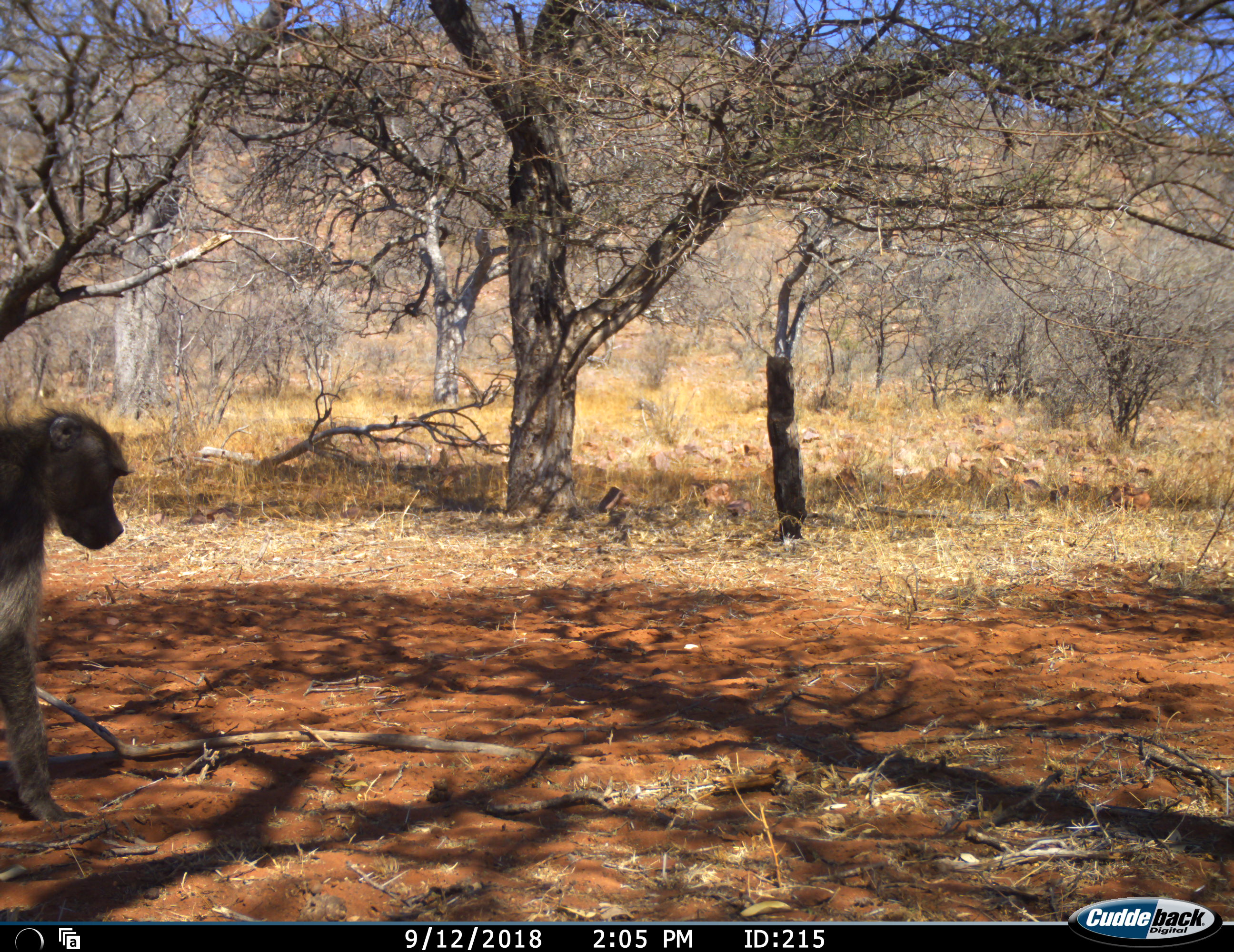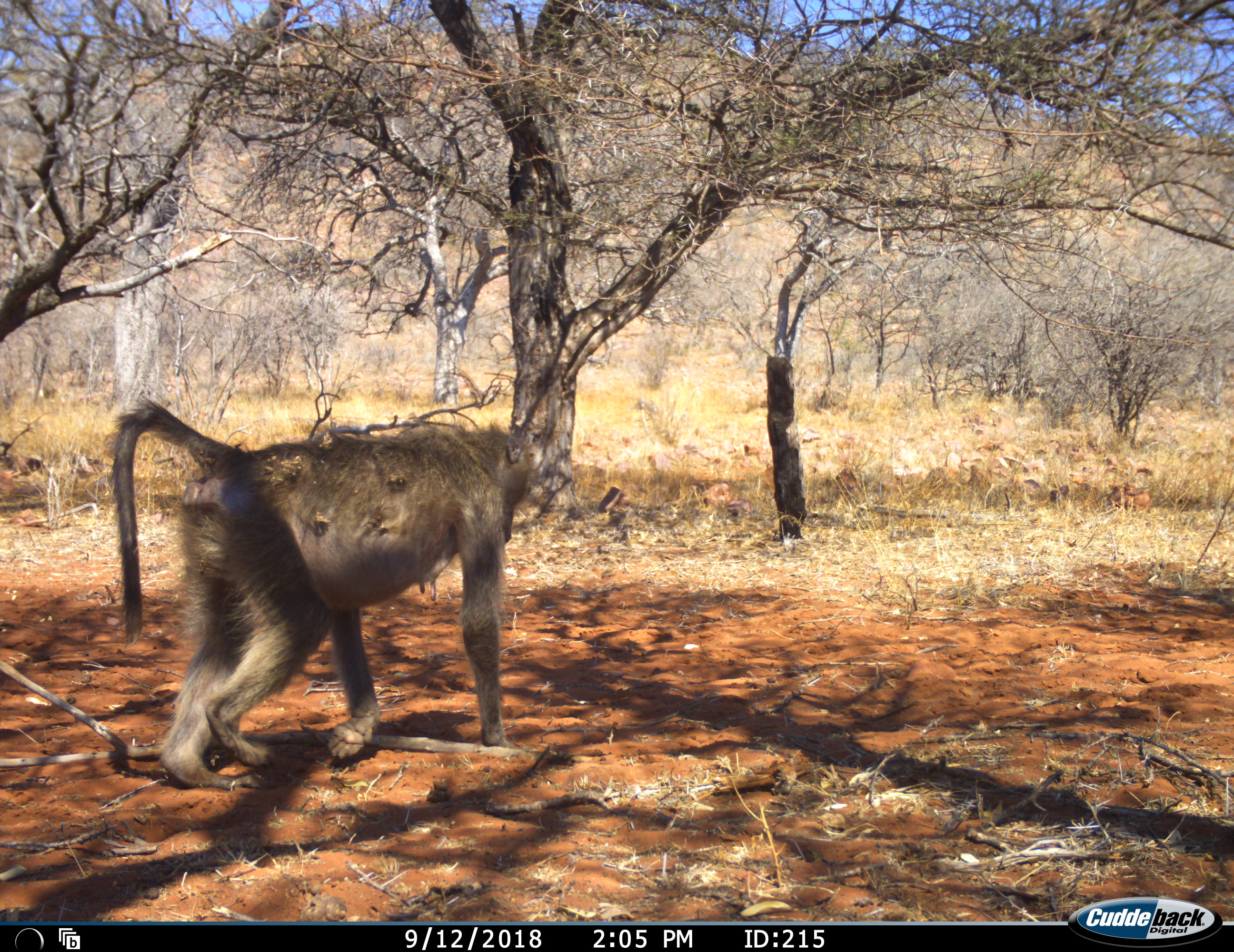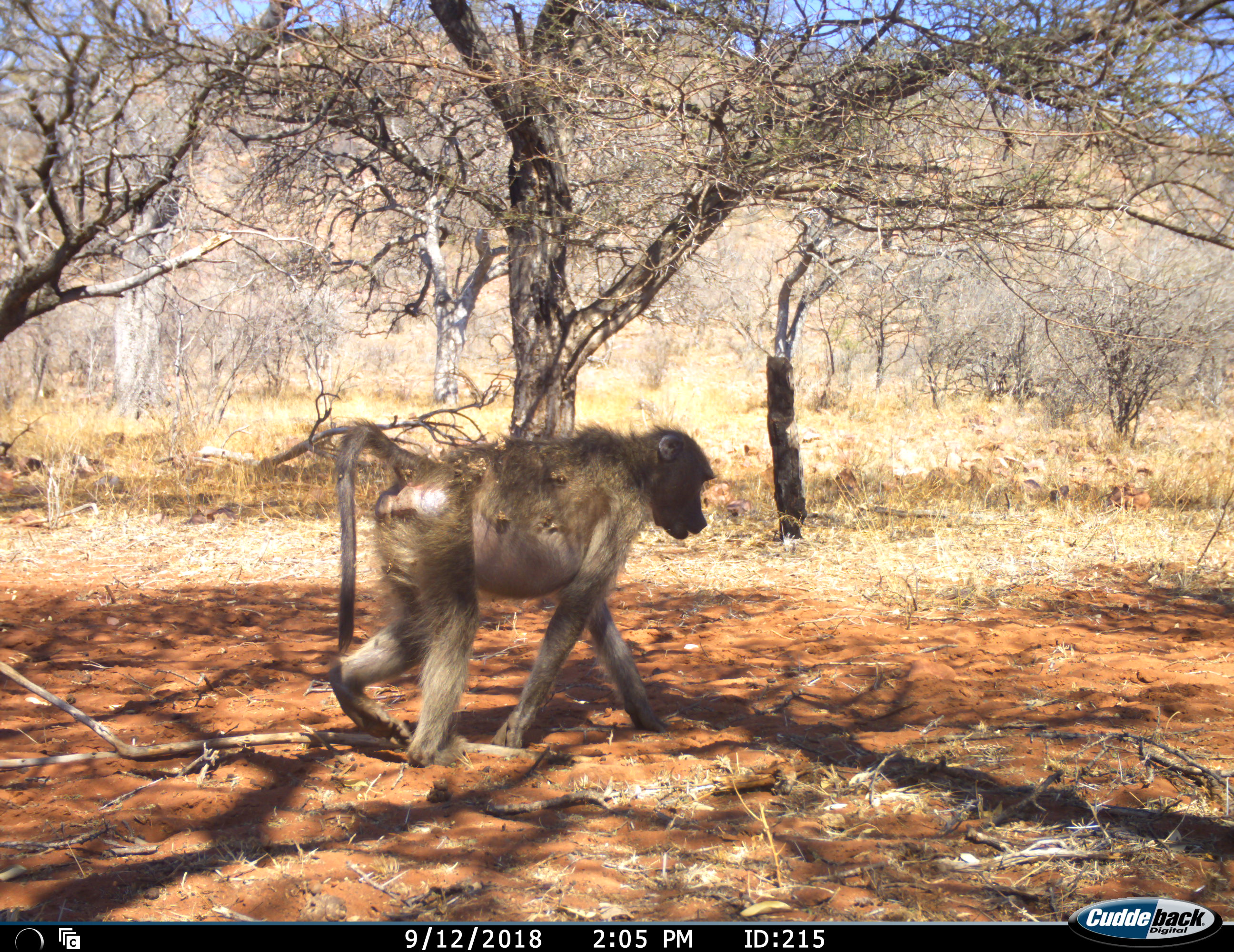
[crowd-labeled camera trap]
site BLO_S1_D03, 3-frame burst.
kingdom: Animalia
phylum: Chordata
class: Mammalia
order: Primates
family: Cercopithecidae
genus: Papio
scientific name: Papio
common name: baboon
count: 1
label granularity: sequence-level